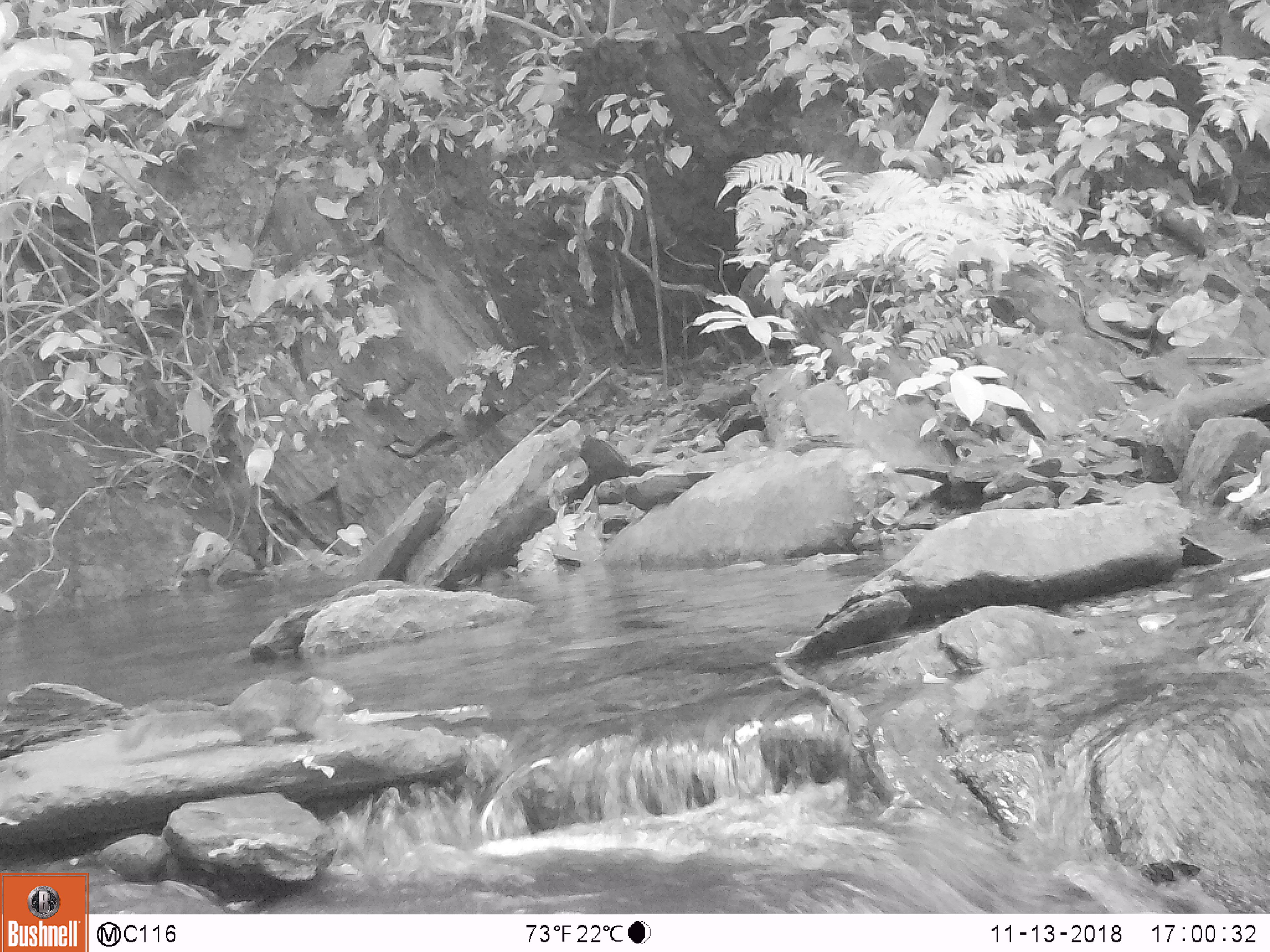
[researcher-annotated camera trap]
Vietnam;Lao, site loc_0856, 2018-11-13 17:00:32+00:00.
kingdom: Animalia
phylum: Chordata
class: Mammalia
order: Rodentia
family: Sciuridae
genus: Dremomys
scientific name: Dremomys rufigenis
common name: red-cheeked squirrel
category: red cheeked squirrel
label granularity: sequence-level